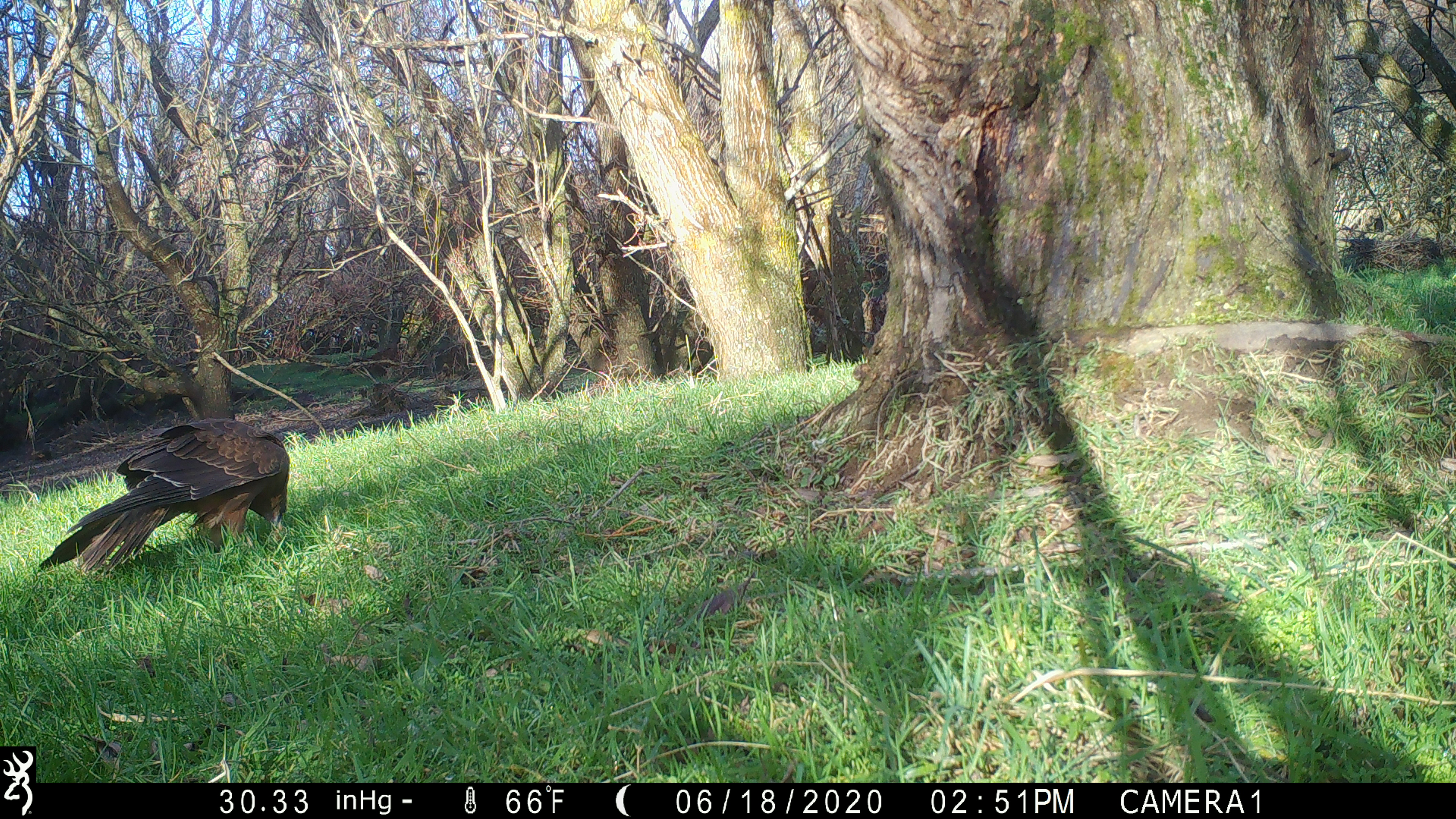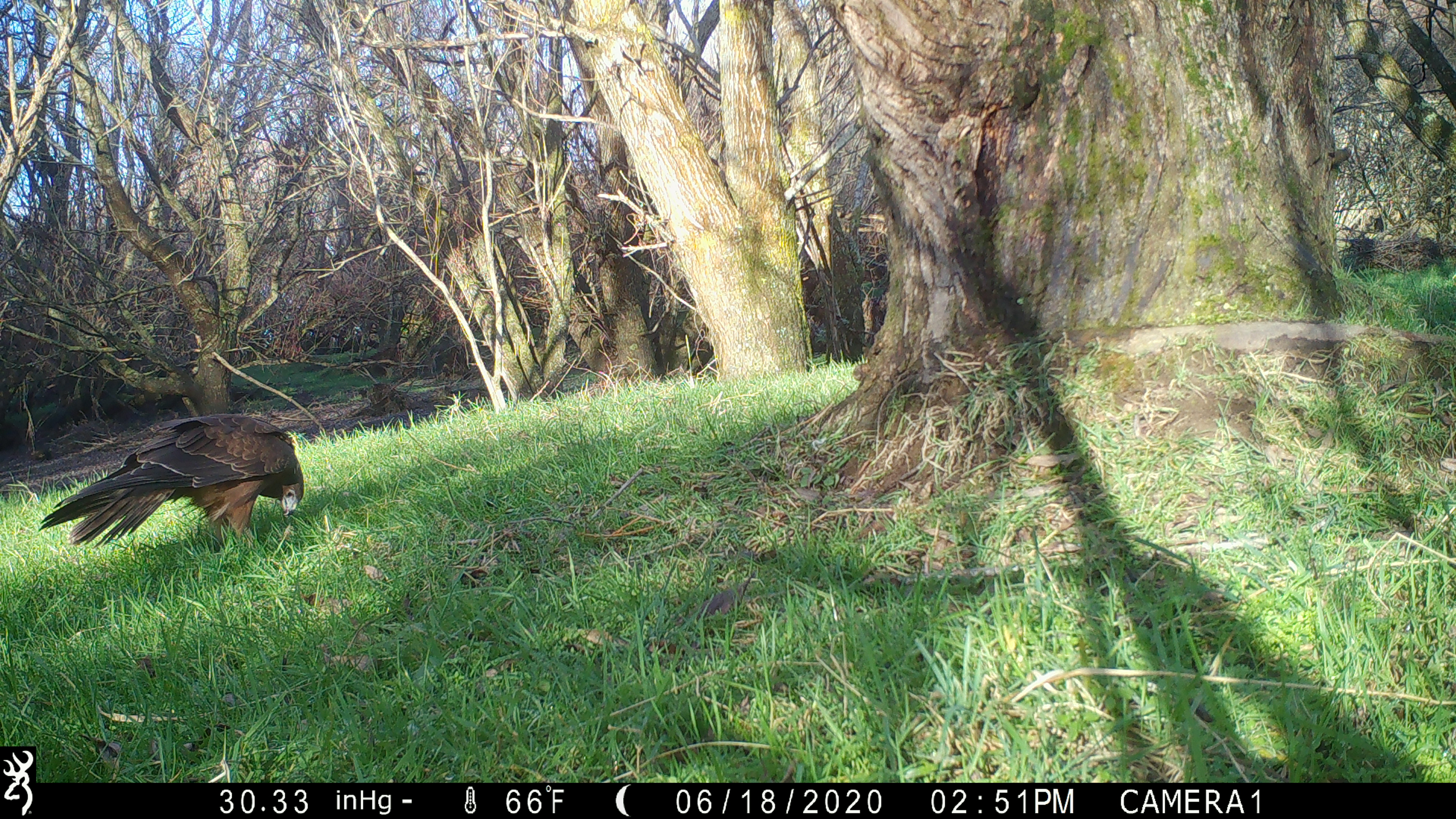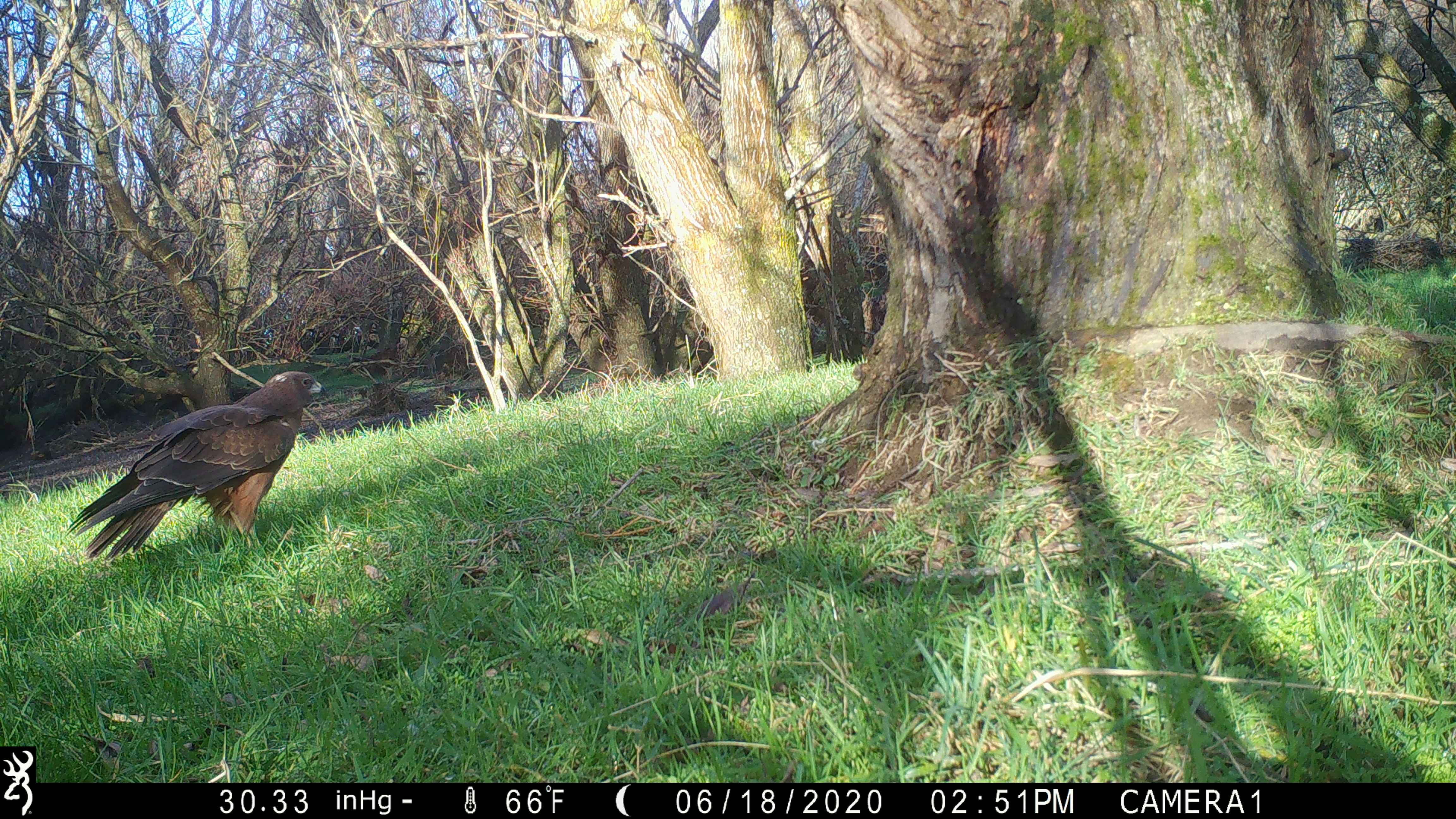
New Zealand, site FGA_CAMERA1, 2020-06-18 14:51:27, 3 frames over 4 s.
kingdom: Animalia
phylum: Chordata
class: Aves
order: Accipitriformes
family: Accipitridae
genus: Circus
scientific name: Circus approximans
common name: swamp harrier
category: harrier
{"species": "harrier (swamp harrier) (Circus approximans)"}